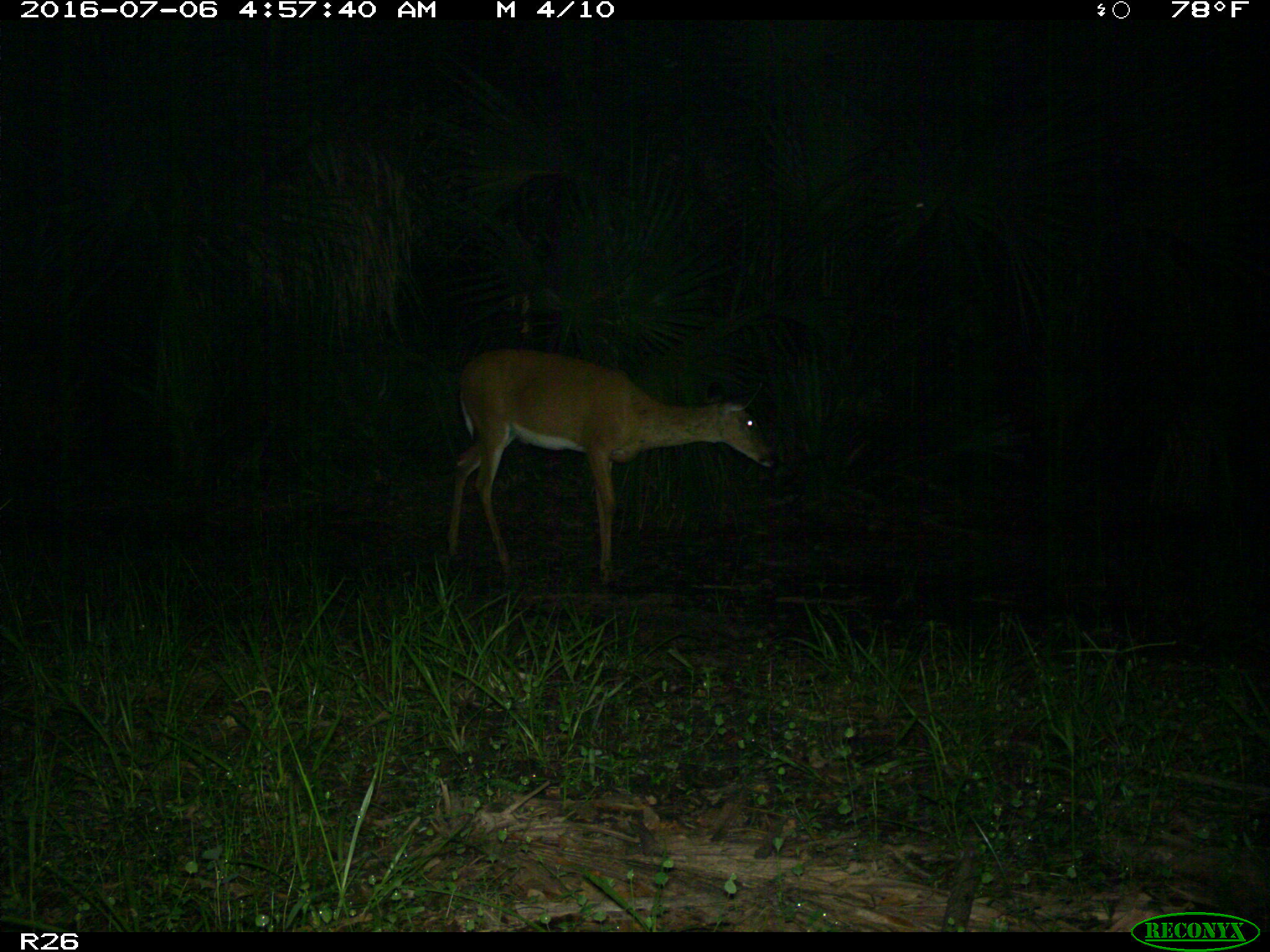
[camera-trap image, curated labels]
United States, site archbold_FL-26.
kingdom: Animalia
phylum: Chordata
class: Mammalia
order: Artiodactyla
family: Cervidae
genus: Odocoileus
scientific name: Odocoileus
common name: deer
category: unidentified deer